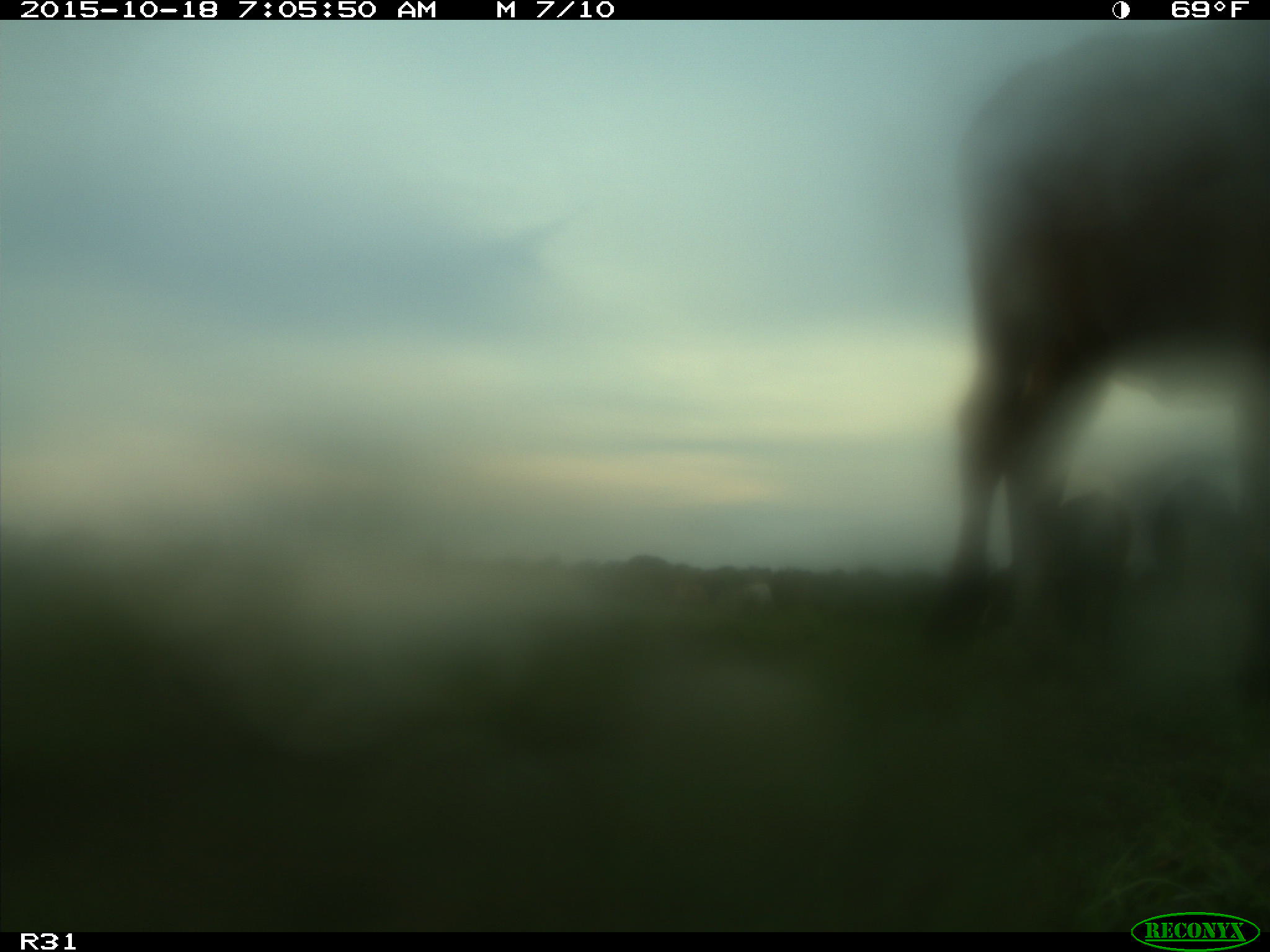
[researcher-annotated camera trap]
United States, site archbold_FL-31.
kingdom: Animalia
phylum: Chordata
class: Mammalia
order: Artiodactyla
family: Bovidae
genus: Bos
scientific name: Bos taurus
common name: domestic cow